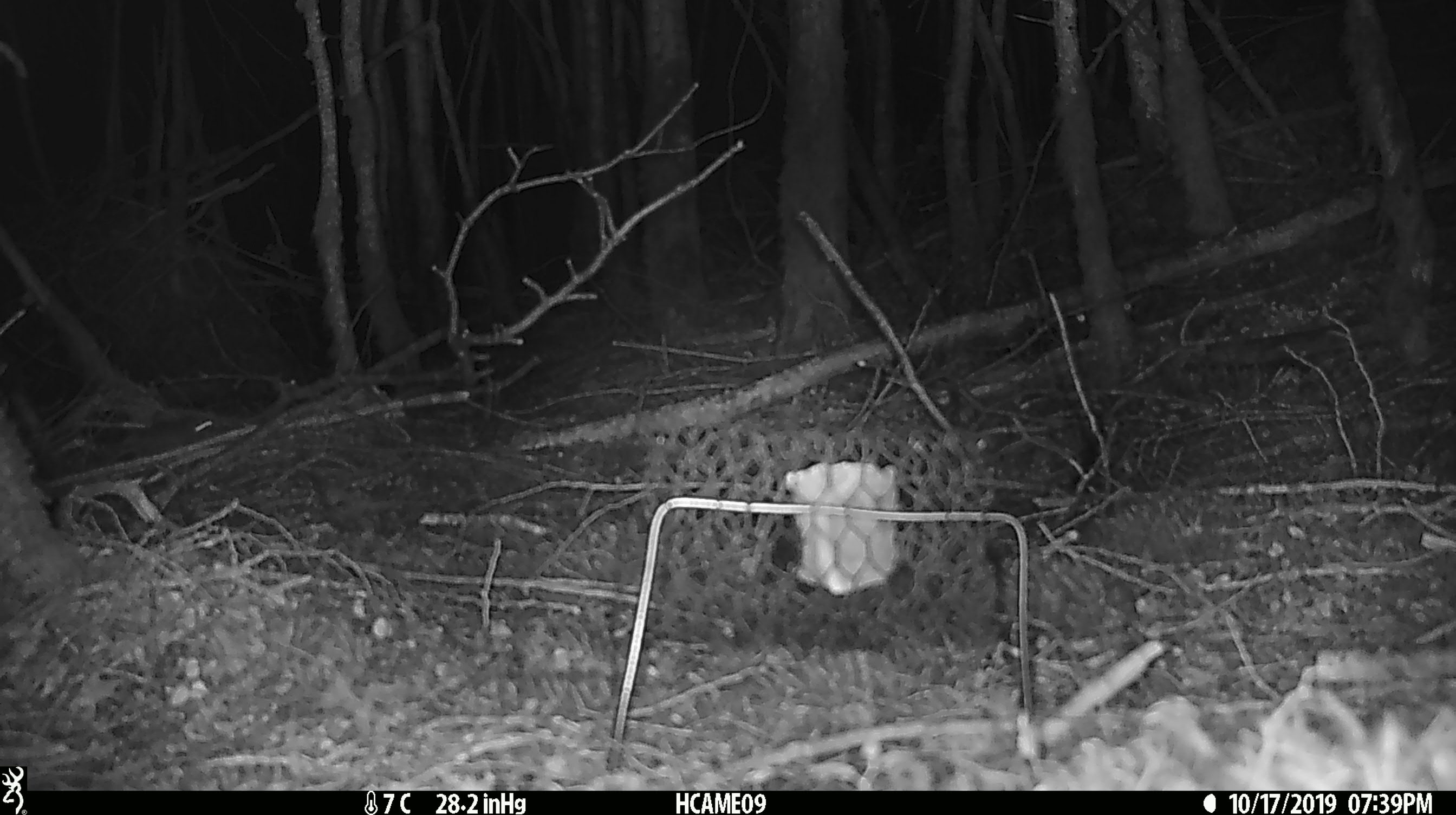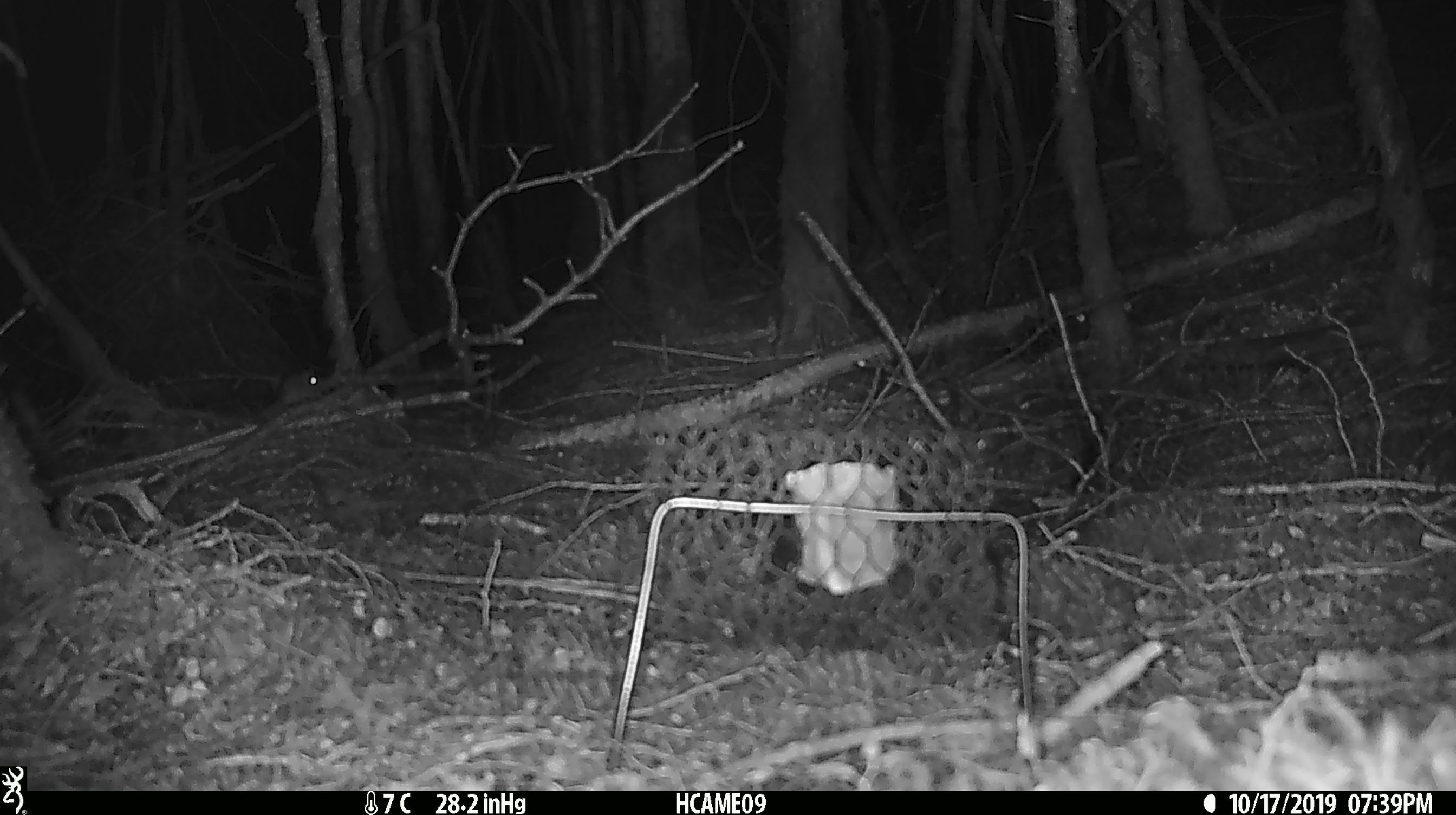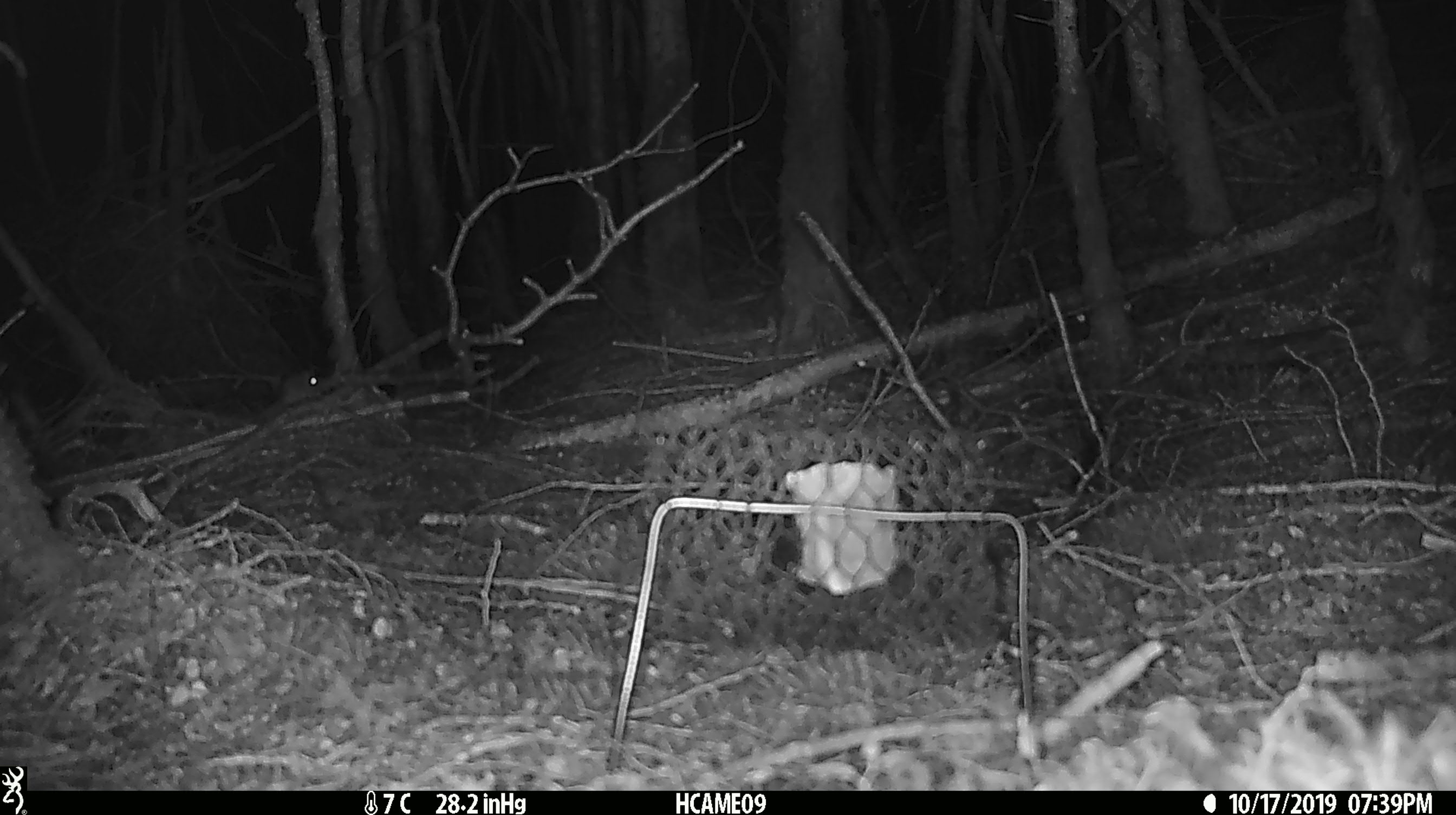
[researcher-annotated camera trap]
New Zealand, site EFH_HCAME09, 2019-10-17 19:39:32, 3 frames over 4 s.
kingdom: Animalia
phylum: Chordata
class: Mammalia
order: Rodentia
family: Muridae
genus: Mus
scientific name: Mus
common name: mouse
Mouse (Mus).